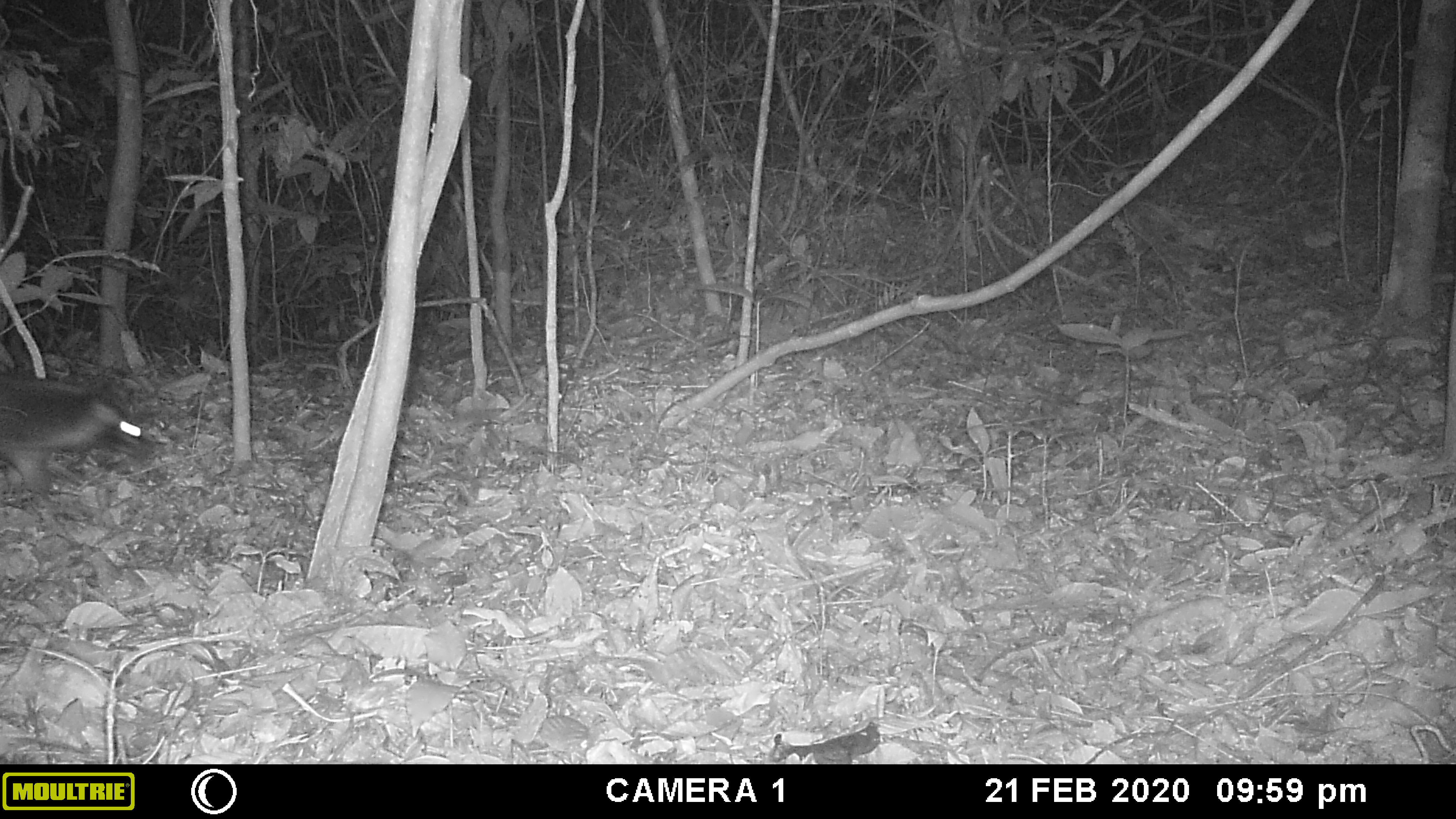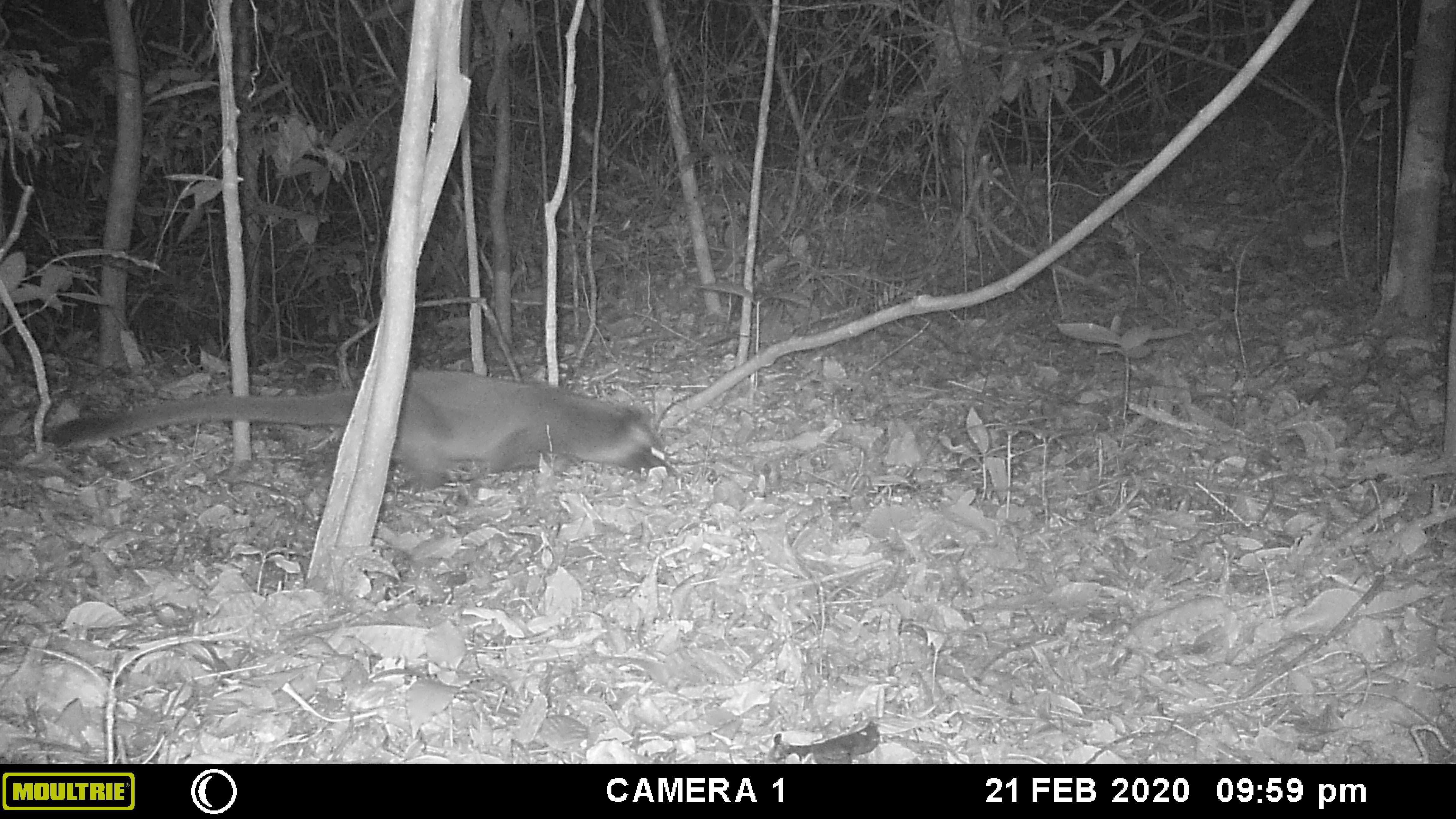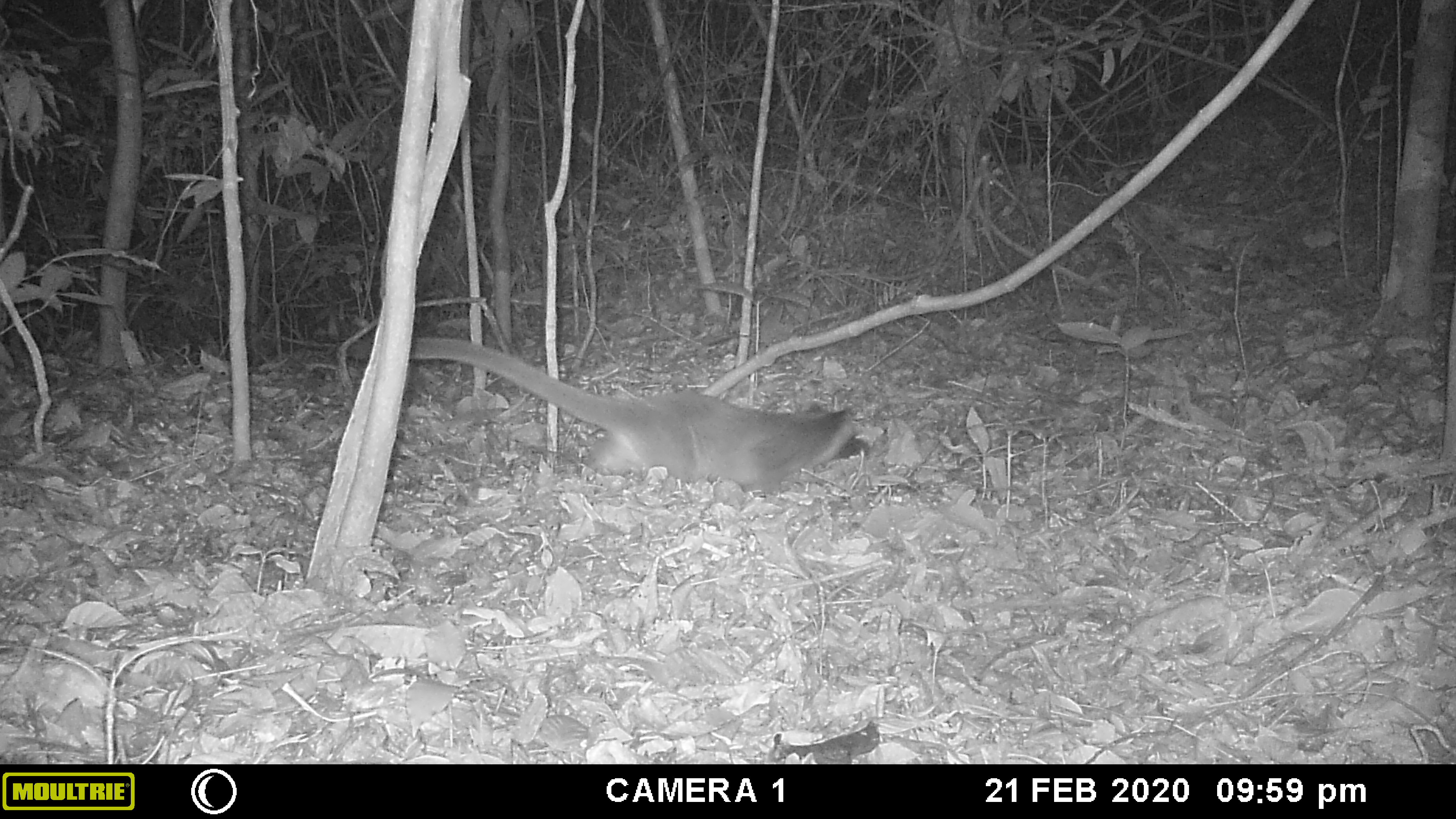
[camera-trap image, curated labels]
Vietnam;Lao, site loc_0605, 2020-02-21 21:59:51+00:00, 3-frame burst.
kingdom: Animalia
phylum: Chordata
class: Mammalia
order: Carnivora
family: Viverridae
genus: Paguma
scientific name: Paguma larvata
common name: masked palm civet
Masked palm civet (Paguma larvata). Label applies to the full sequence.